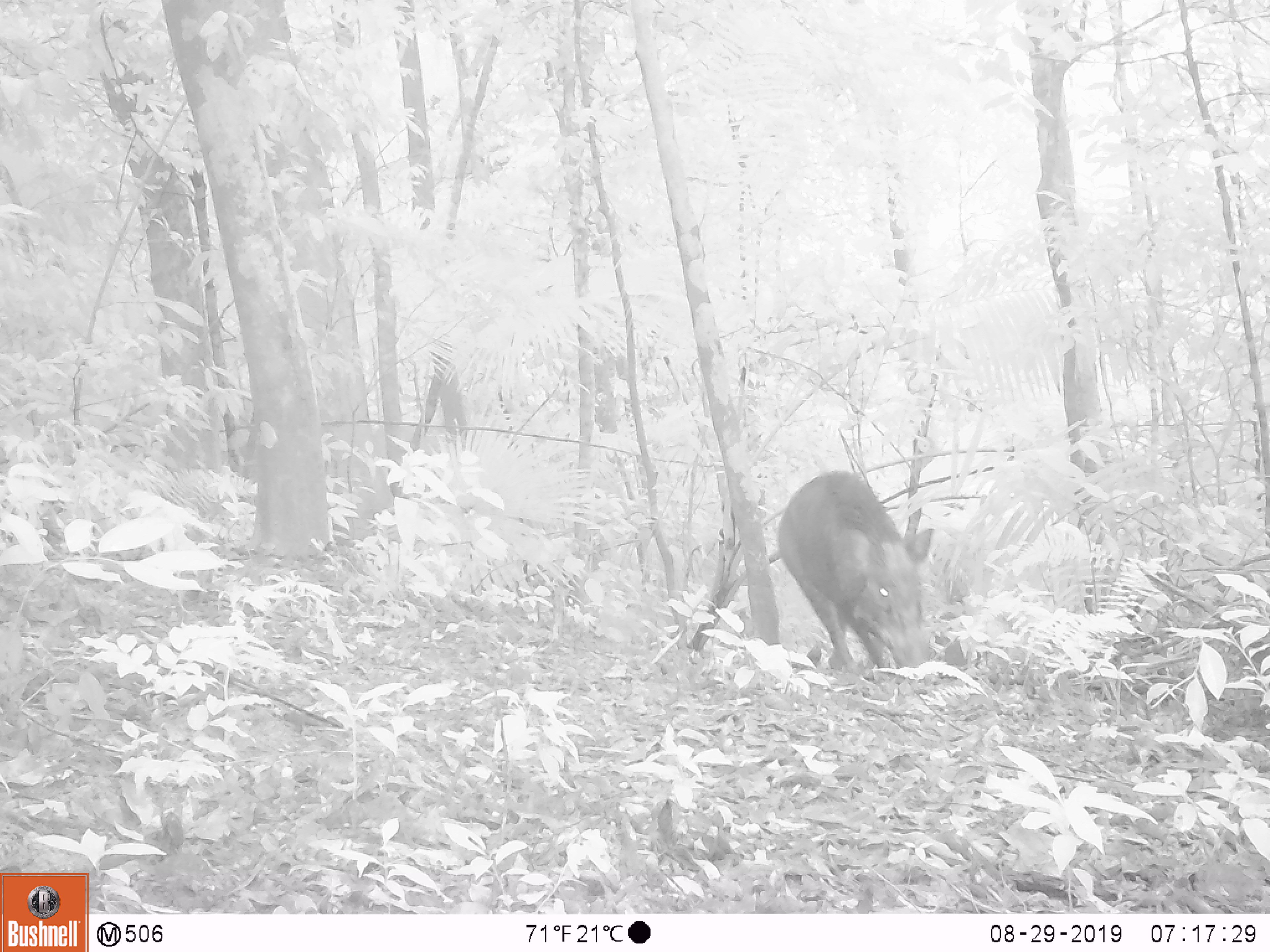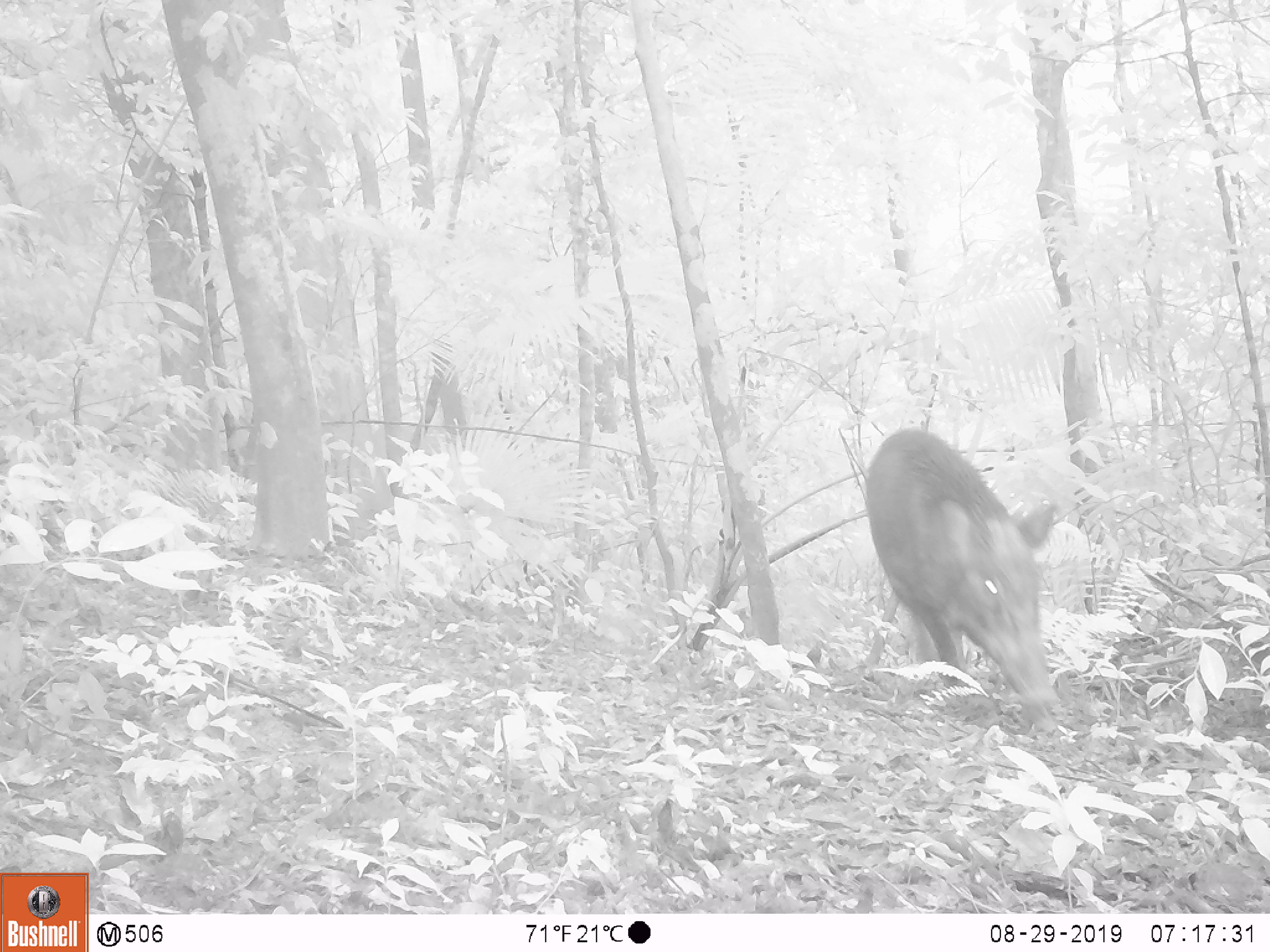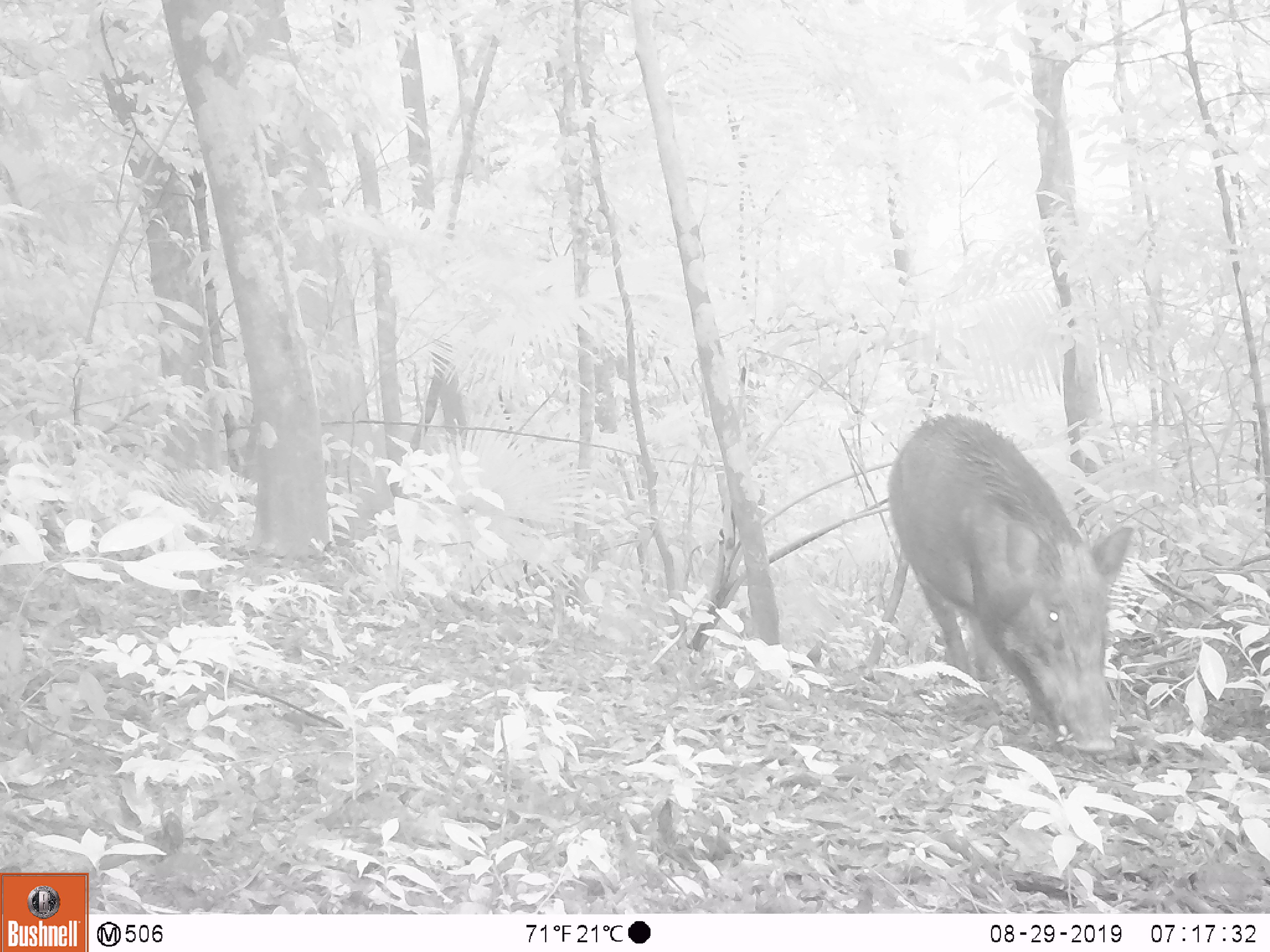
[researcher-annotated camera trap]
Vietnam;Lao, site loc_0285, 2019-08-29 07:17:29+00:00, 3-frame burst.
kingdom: Animalia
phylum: Chordata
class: Mammalia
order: Artiodactyla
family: Suidae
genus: Sus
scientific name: Sus scrofa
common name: eurasian wild pig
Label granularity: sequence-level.